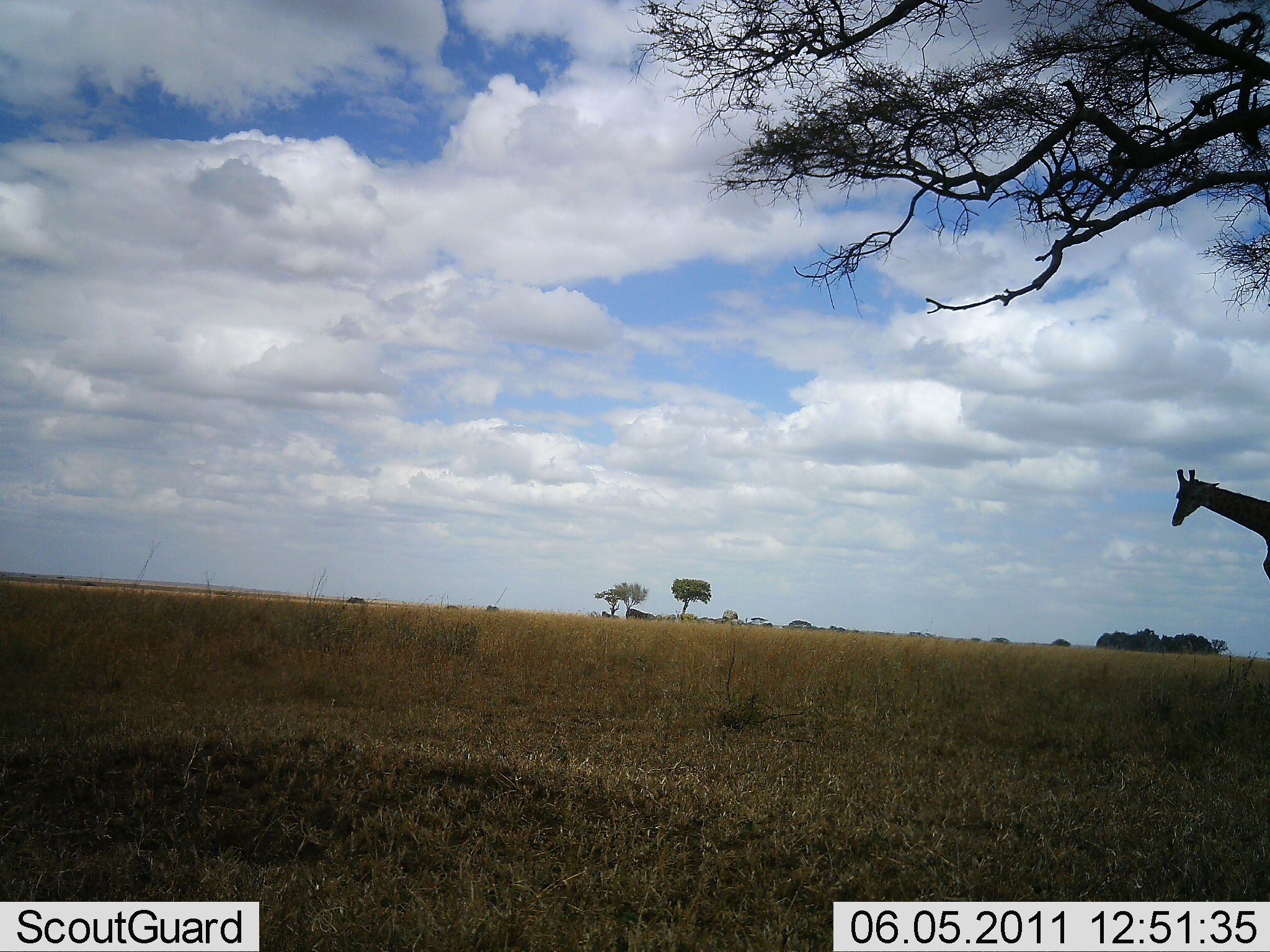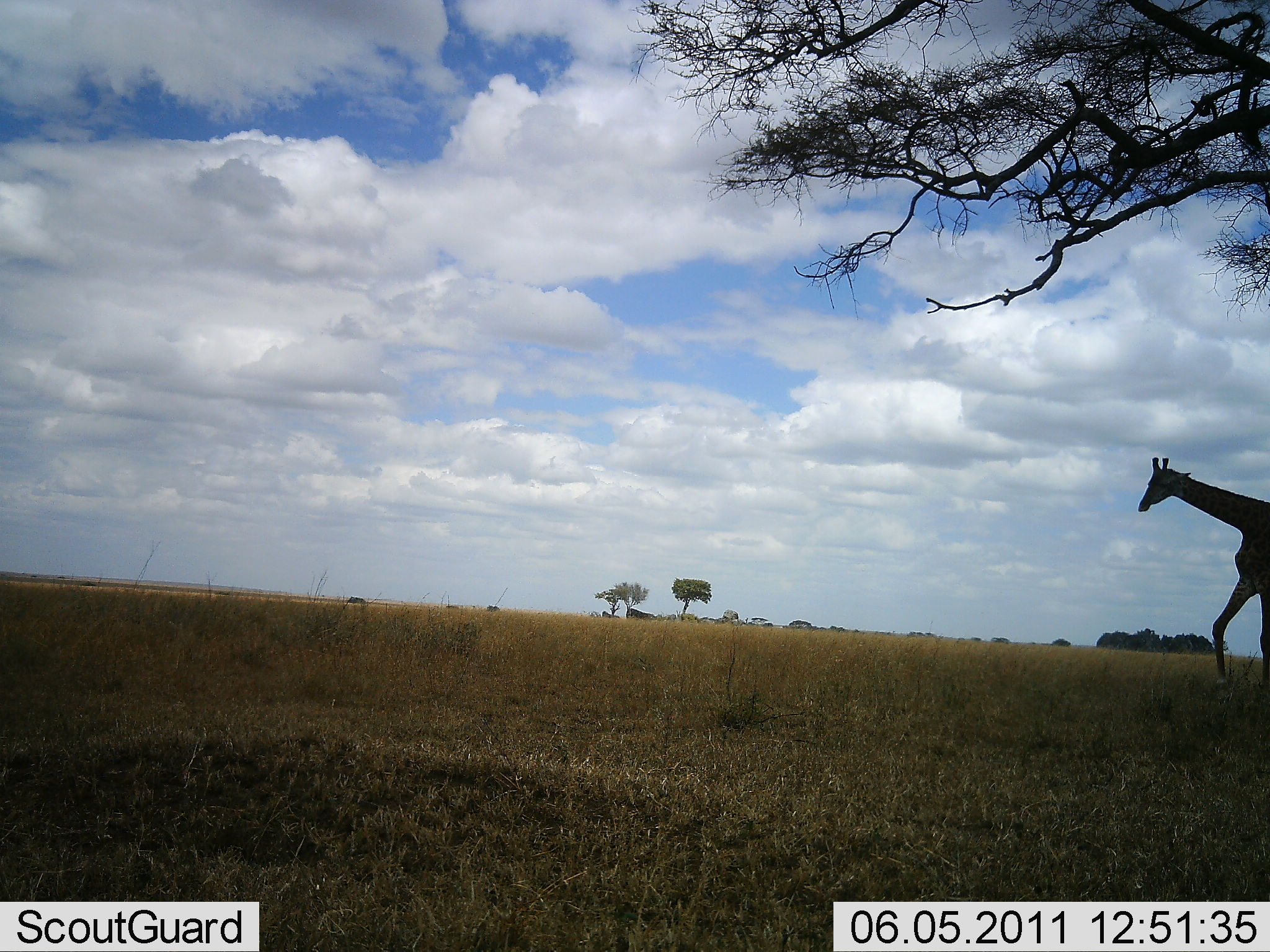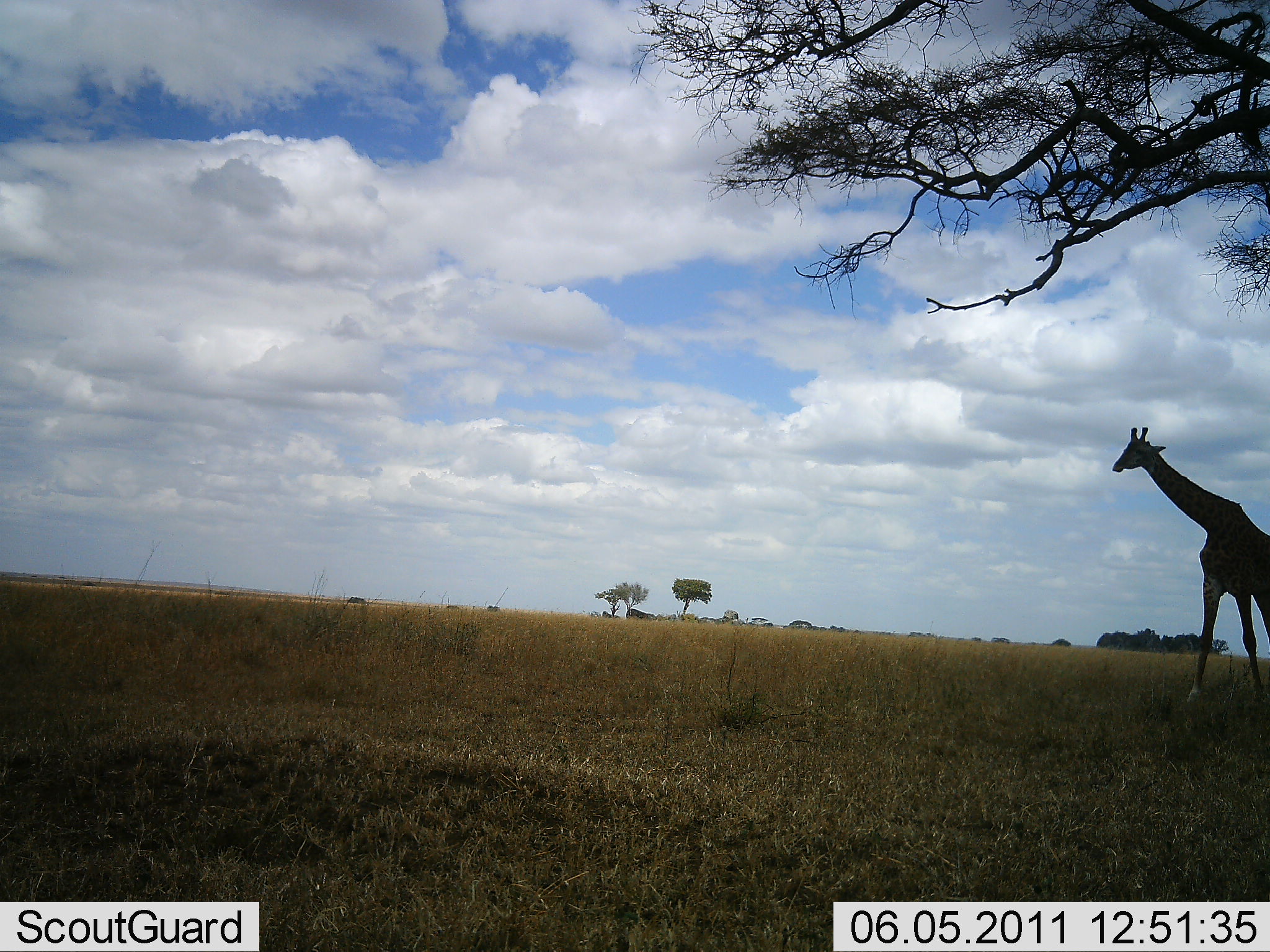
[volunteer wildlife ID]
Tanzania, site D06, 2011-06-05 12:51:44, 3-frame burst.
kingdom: Animalia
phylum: Chordata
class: Mammalia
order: Artiodactyla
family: Giraffidae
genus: Giraffa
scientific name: Giraffa camelopardalis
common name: giraffe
Giraffe (Giraffa camelopardalis), count 1. Behavior (volunteer vote fractions): standing 18%, resting 0%, moving 82%, interacting 0%. Young present (vote fraction): 0%. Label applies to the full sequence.